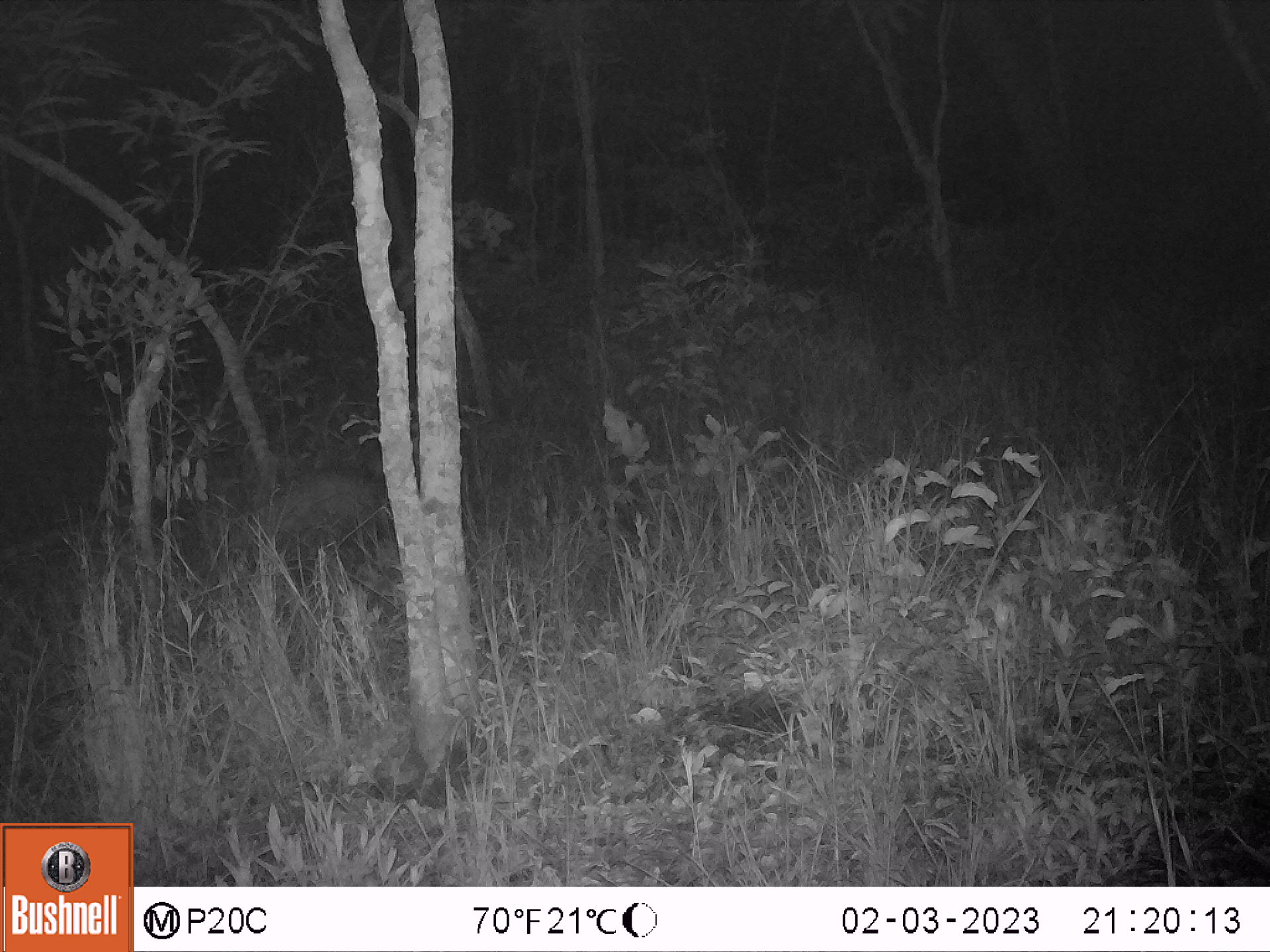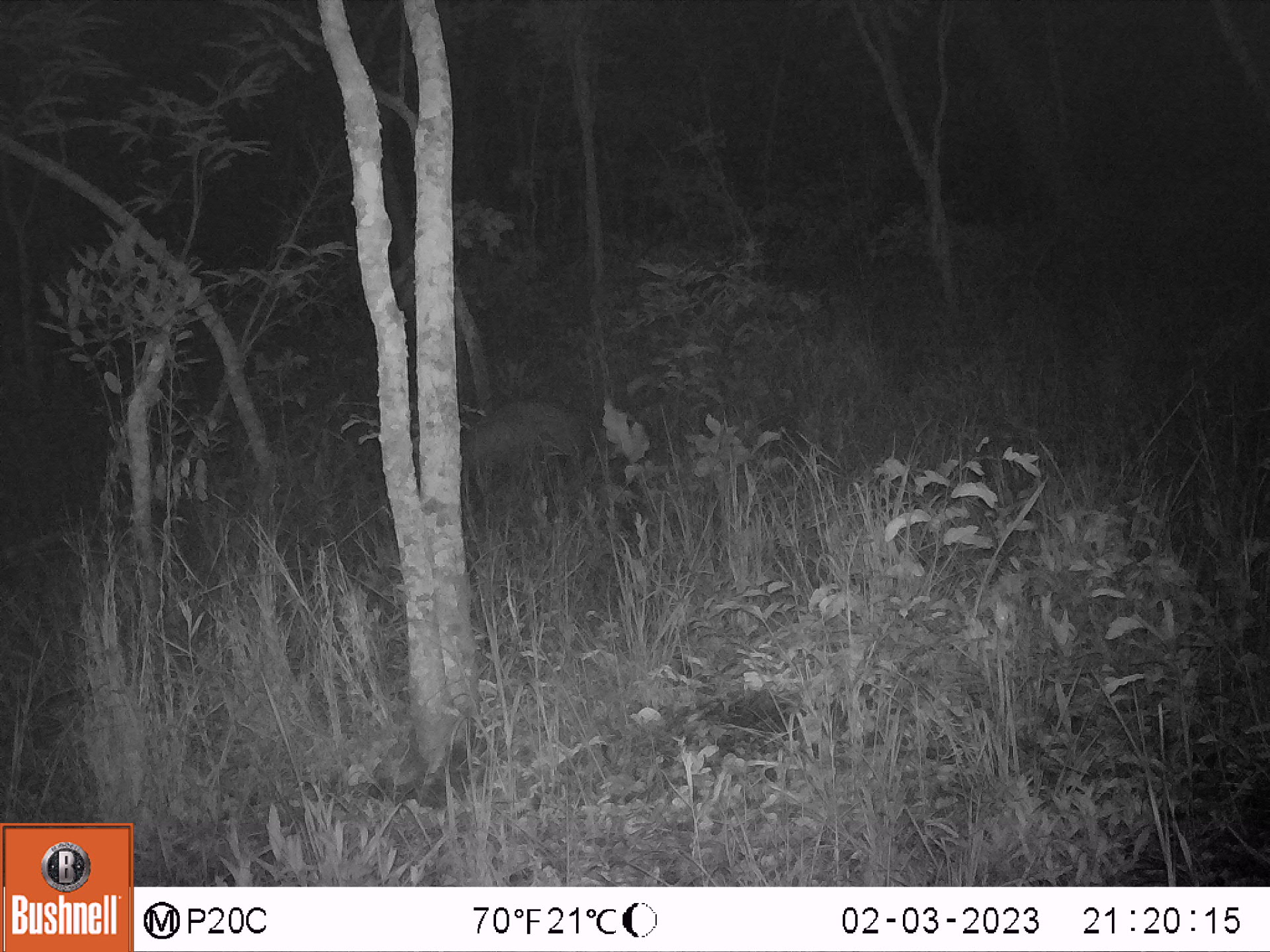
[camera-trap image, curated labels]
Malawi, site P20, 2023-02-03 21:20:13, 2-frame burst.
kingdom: Animalia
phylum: Chordata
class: Mammalia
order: Artiodactyla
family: Suidae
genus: Potamochoerus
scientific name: Potamochoerus larvatus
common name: bushpig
Bushpig (Potamochoerus larvatus), count 1.